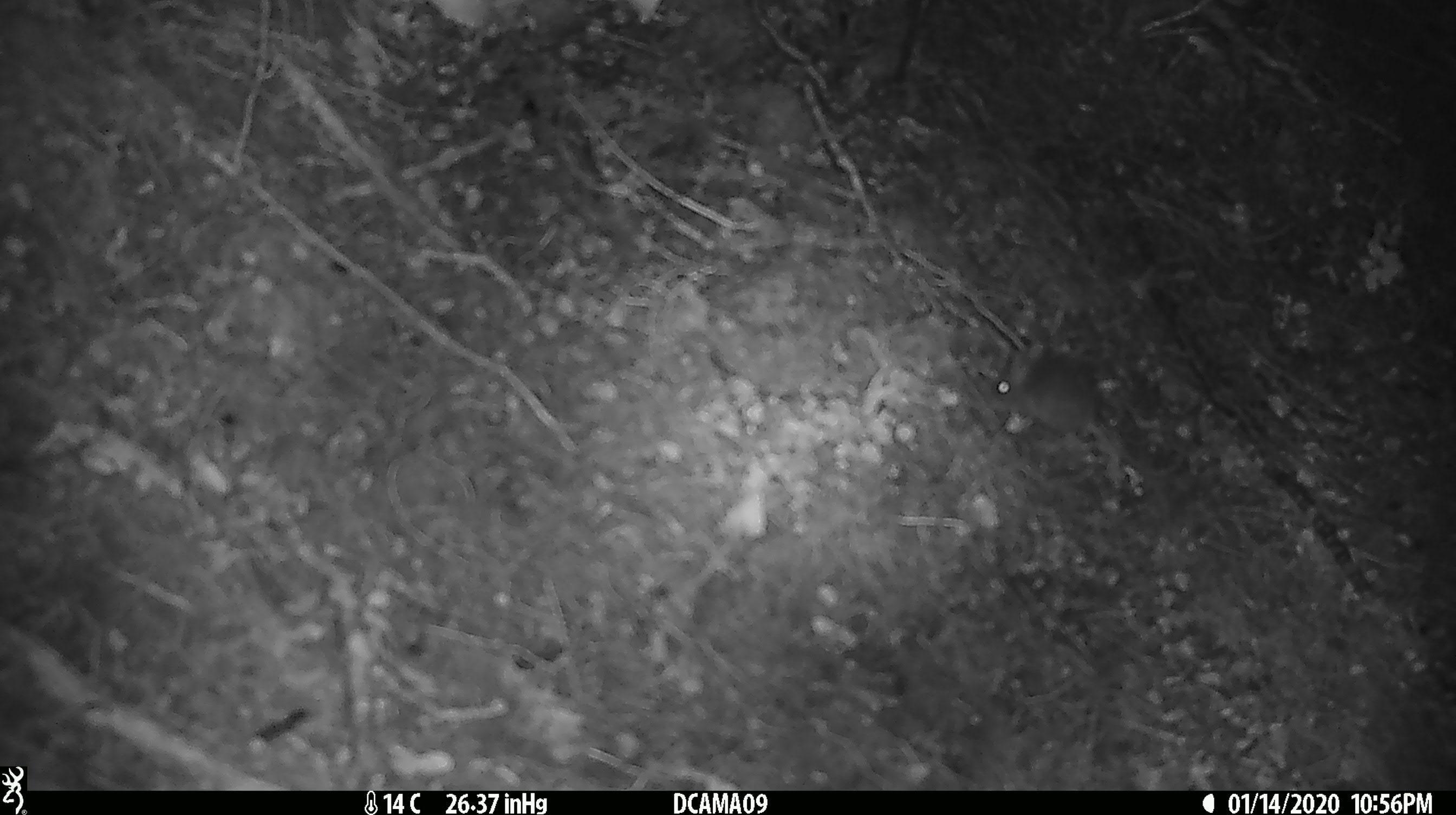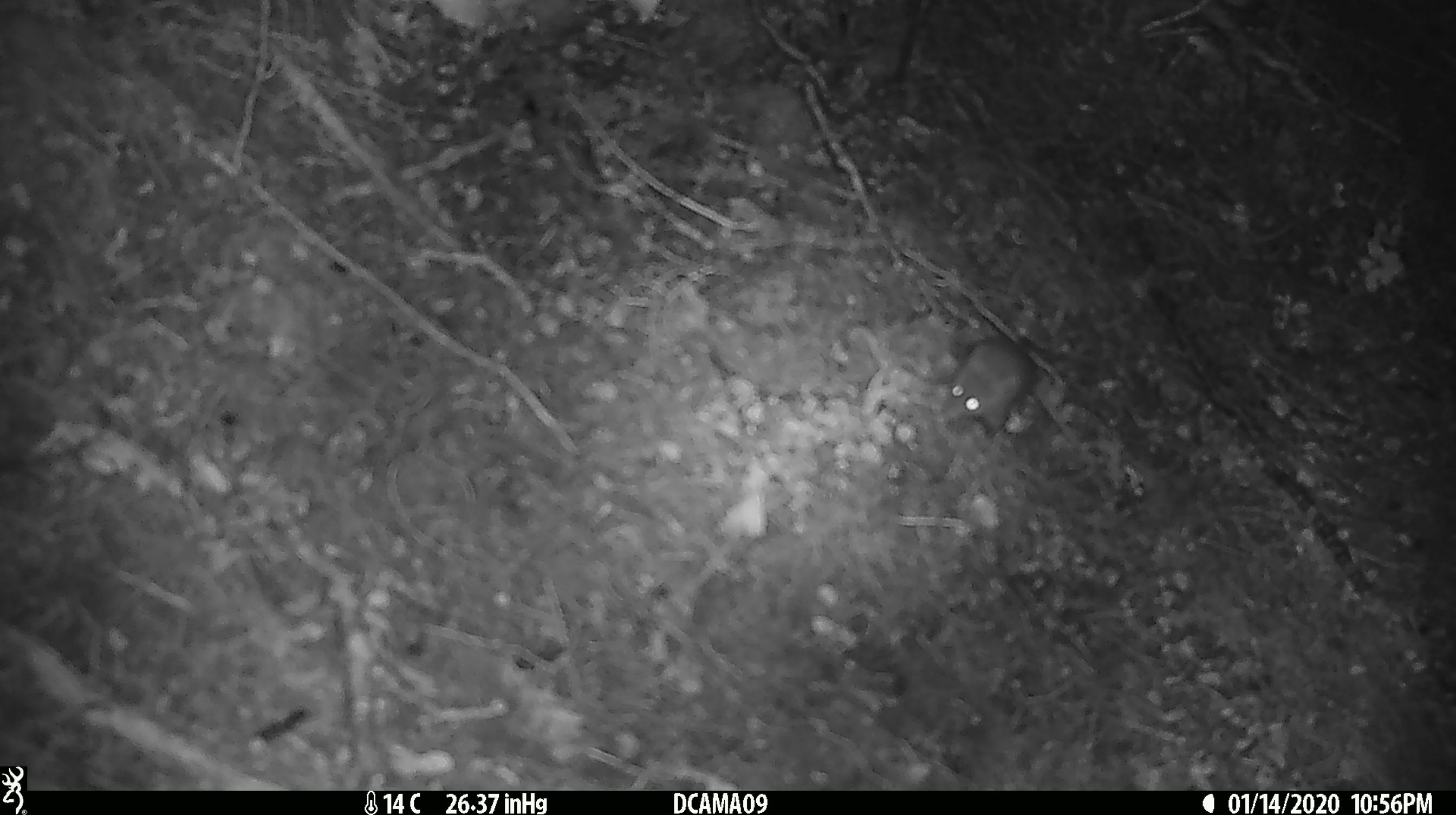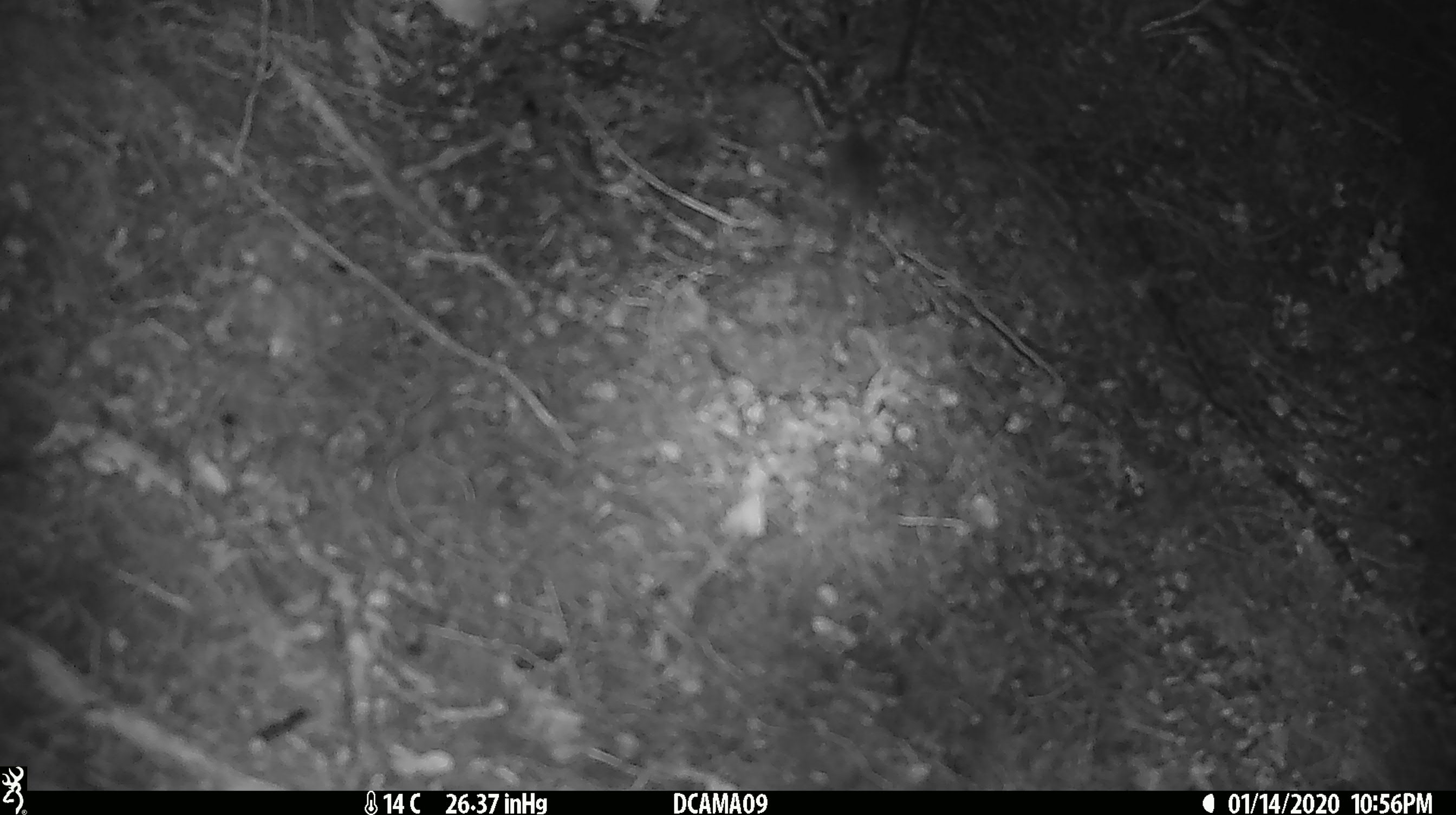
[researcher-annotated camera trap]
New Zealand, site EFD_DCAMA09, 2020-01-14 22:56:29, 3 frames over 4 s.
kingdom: Animalia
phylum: Chordata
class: Mammalia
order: Rodentia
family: Muridae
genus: Mus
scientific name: Mus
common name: mouse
Mouse (Mus).